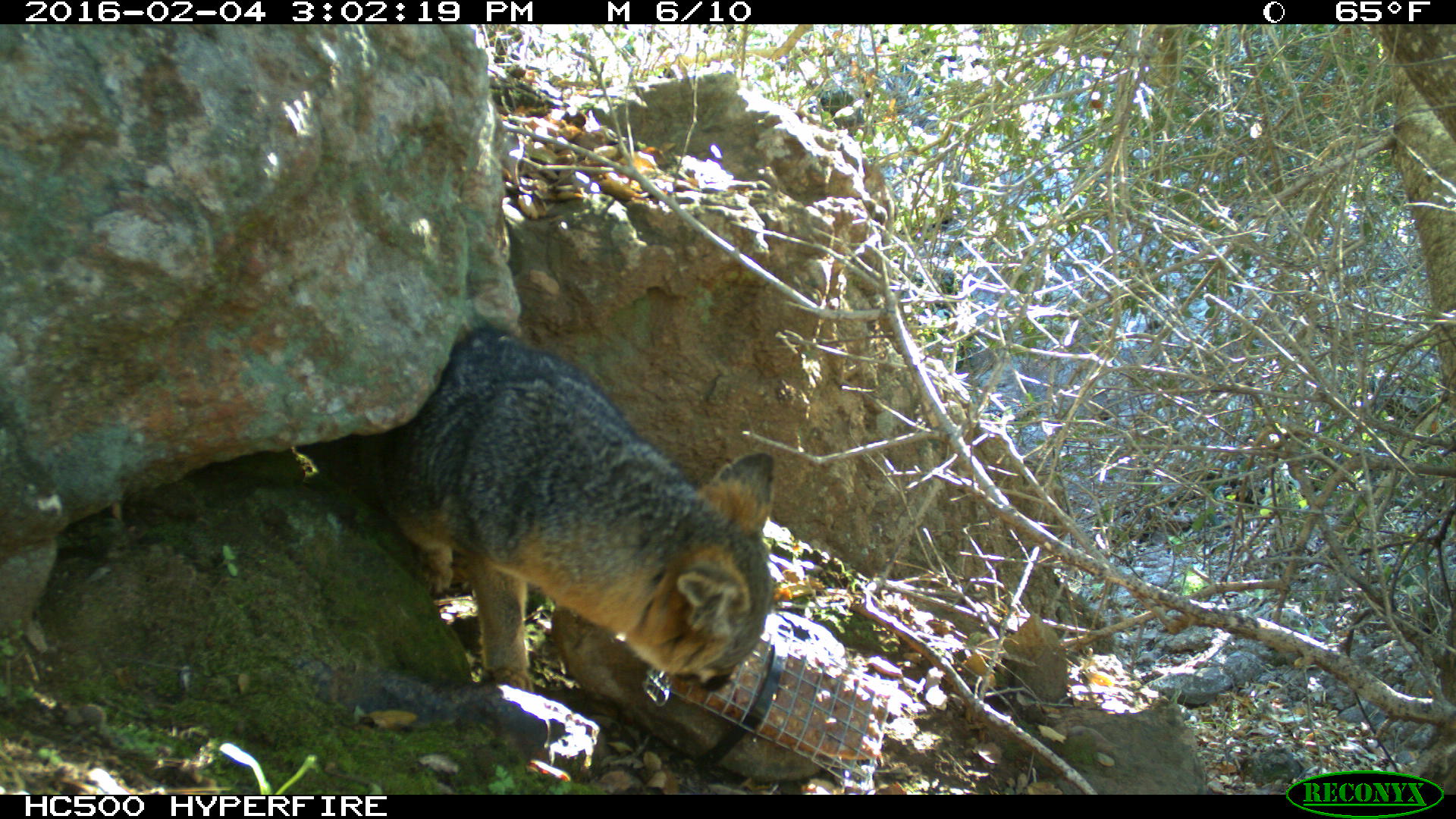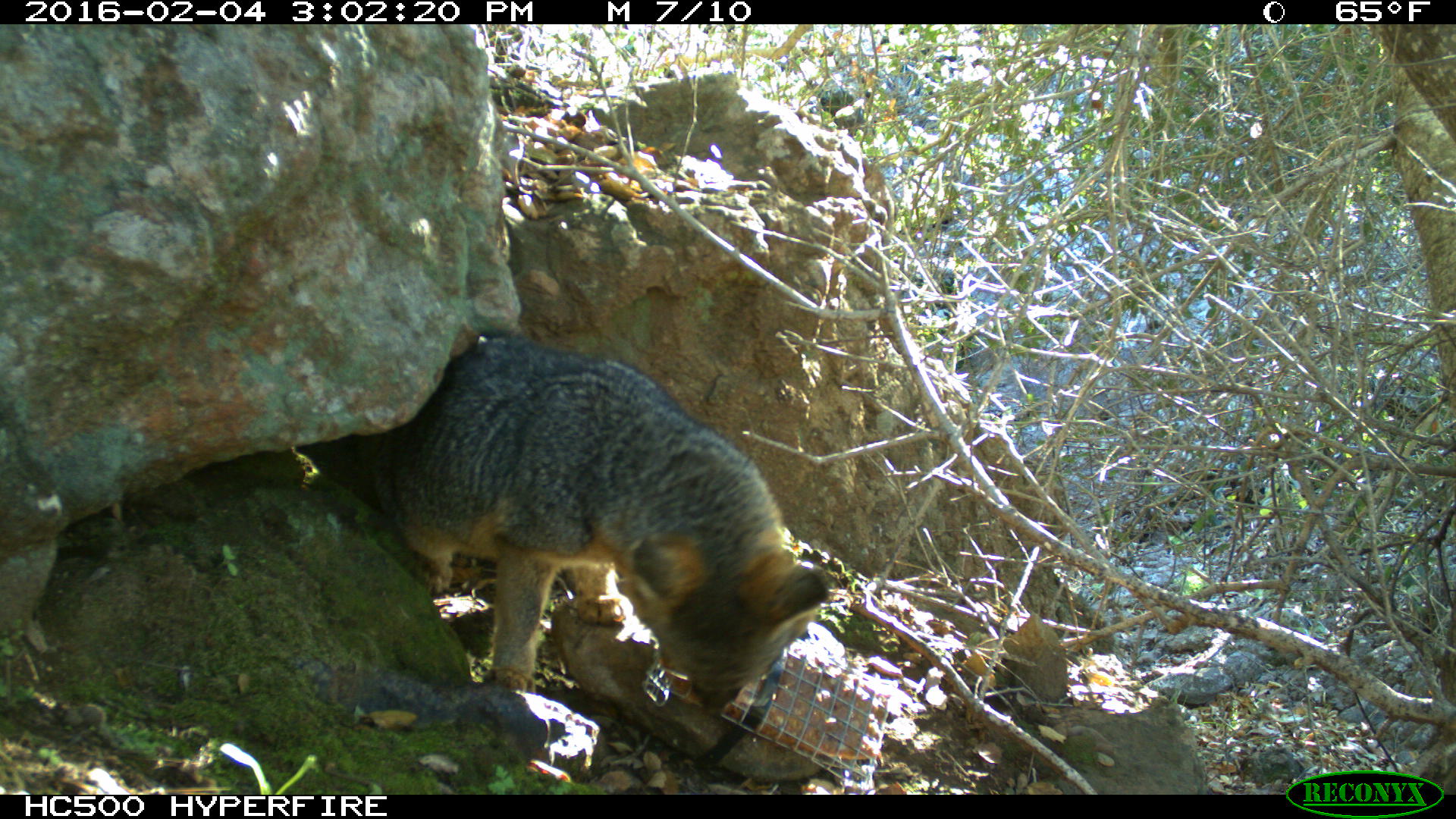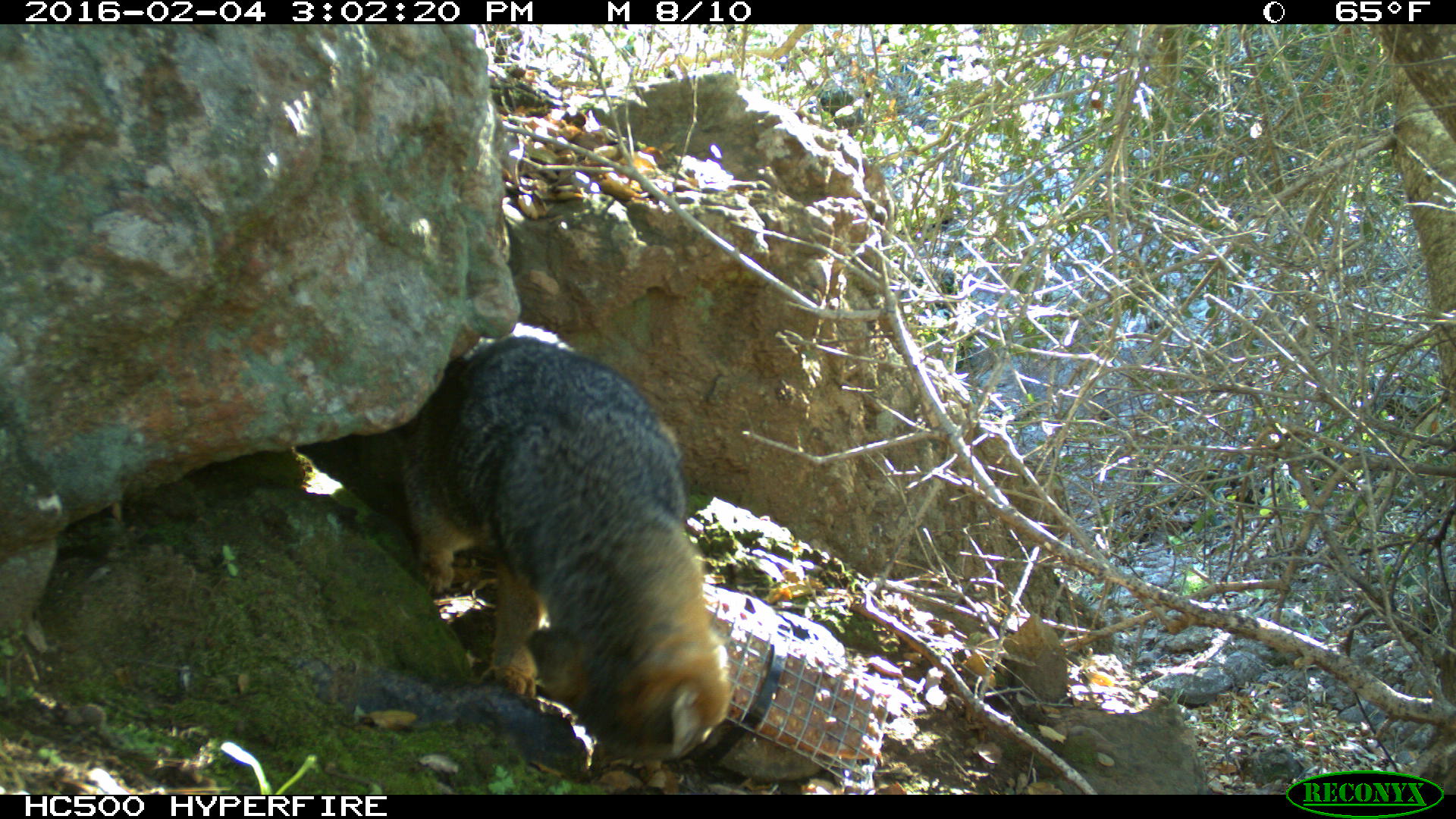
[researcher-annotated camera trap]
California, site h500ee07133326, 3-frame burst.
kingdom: Animalia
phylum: Chordata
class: Mammalia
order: Carnivora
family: Canidae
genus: Urocyon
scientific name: Urocyon littoralis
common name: island fox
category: fox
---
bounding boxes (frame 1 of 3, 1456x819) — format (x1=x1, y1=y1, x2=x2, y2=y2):
fox: (x1=359, y1=325, x2=775, y2=694)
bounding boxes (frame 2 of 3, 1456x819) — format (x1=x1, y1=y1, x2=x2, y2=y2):
fox: (x1=372, y1=330, x2=828, y2=717)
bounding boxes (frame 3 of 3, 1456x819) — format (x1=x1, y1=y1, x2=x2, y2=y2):
fox: (x1=399, y1=337, x2=734, y2=761)